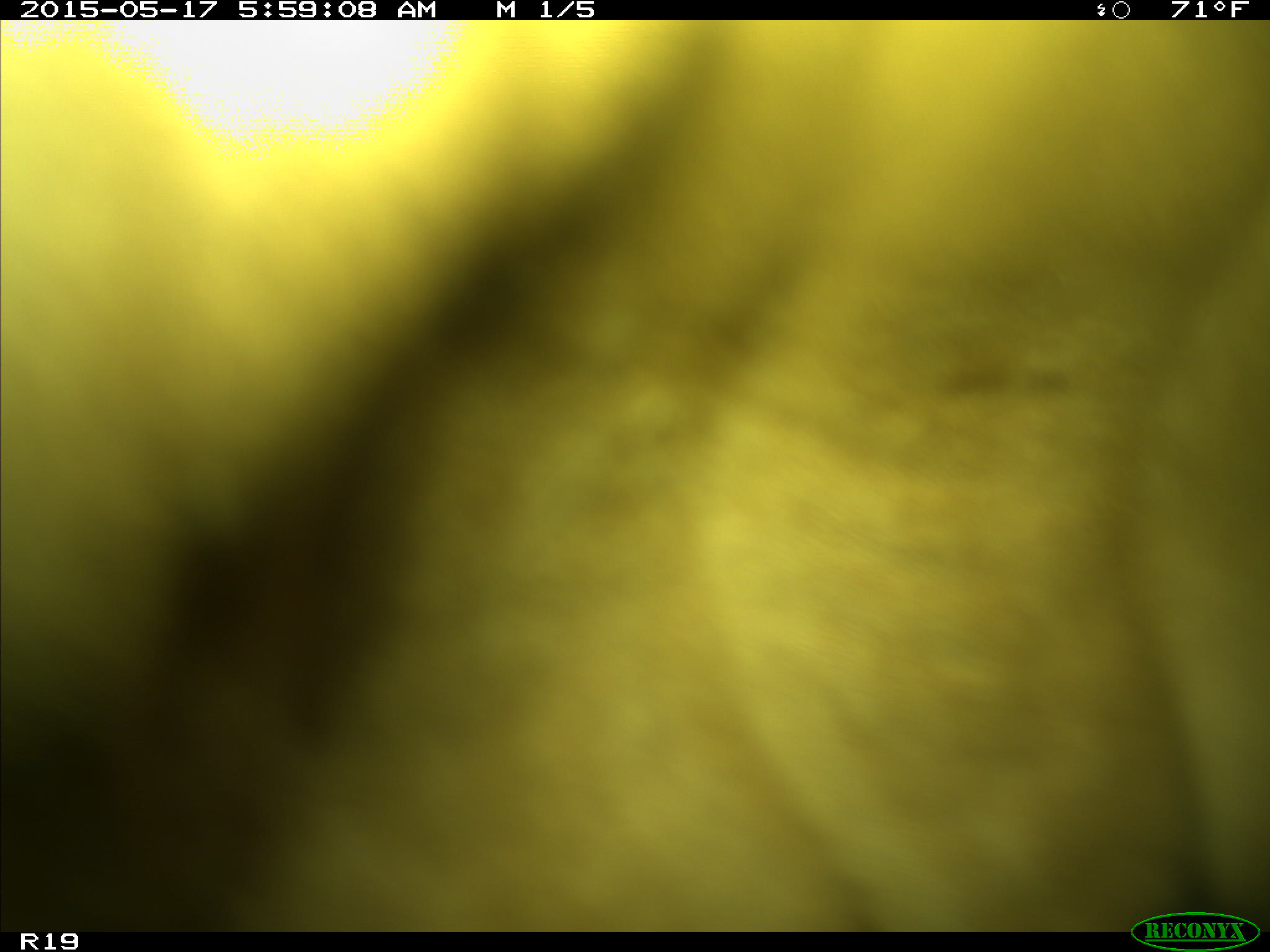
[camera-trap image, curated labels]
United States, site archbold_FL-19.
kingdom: Animalia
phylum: Chordata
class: Mammalia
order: Artiodactyla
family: Bovidae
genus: Bos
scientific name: Bos taurus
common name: domestic cow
Bos taurus (domestic cow).